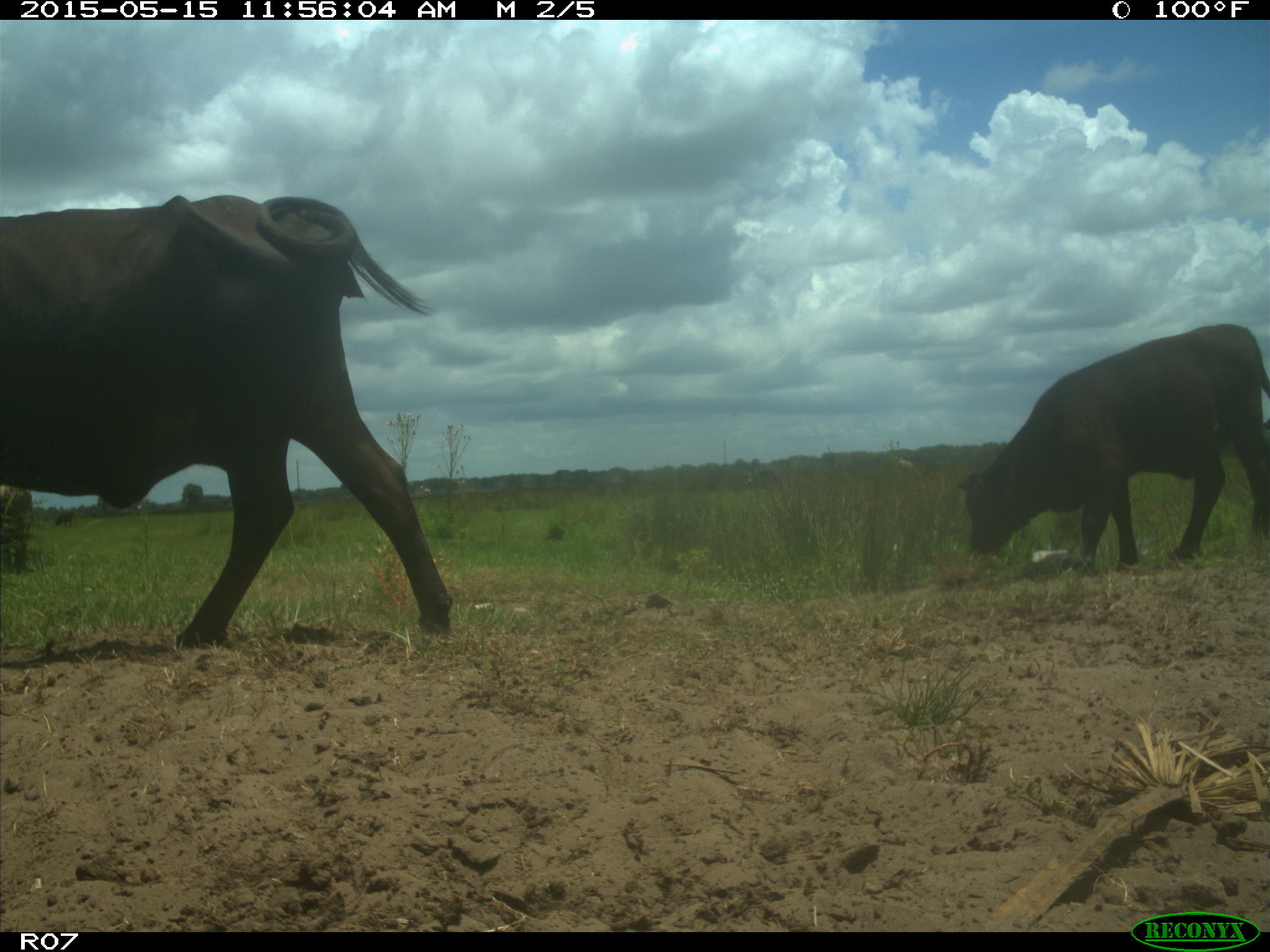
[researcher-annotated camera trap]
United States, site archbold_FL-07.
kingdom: Animalia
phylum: Chordata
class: Mammalia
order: Artiodactyla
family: Bovidae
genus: Bos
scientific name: Bos taurus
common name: domestic cow